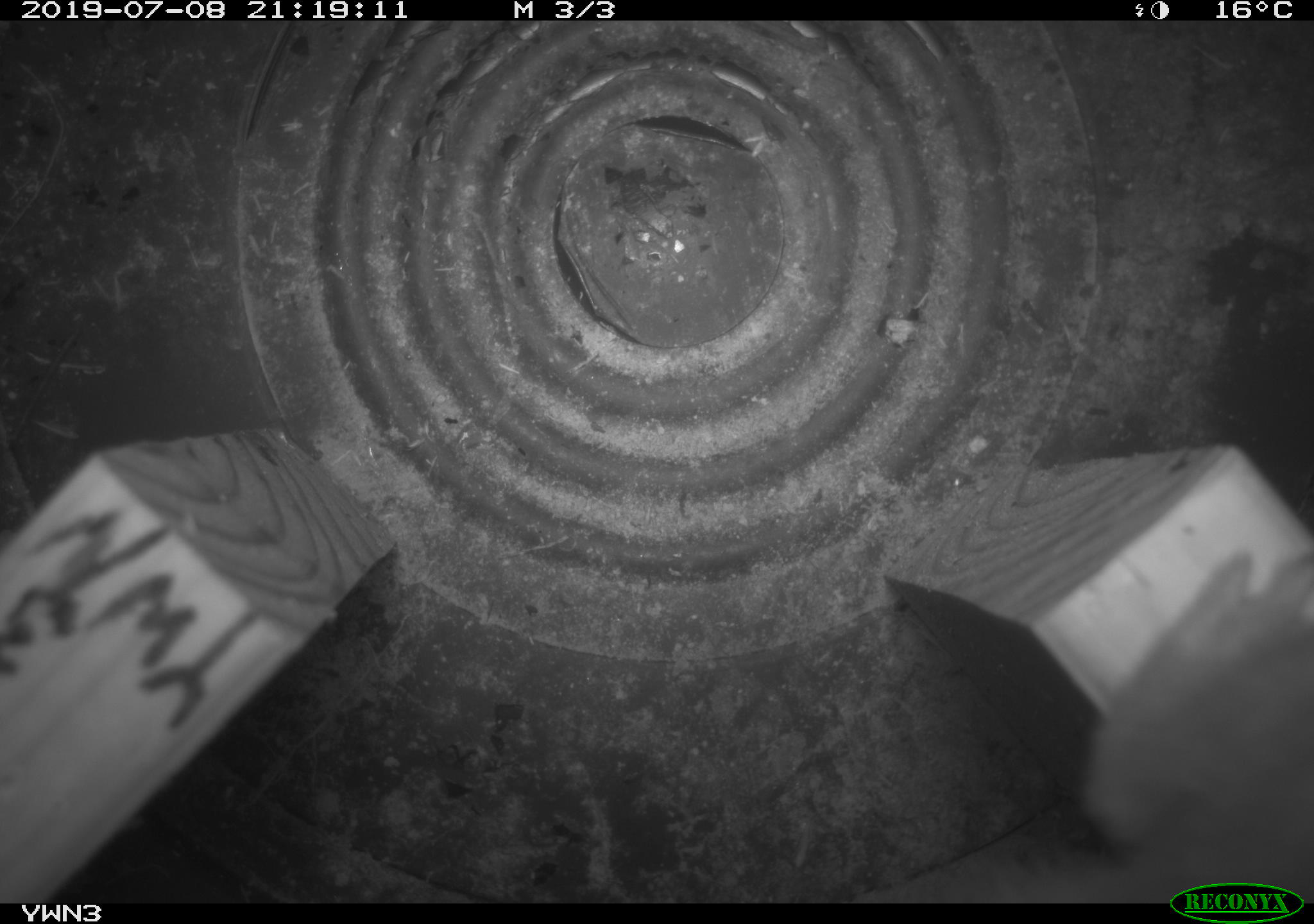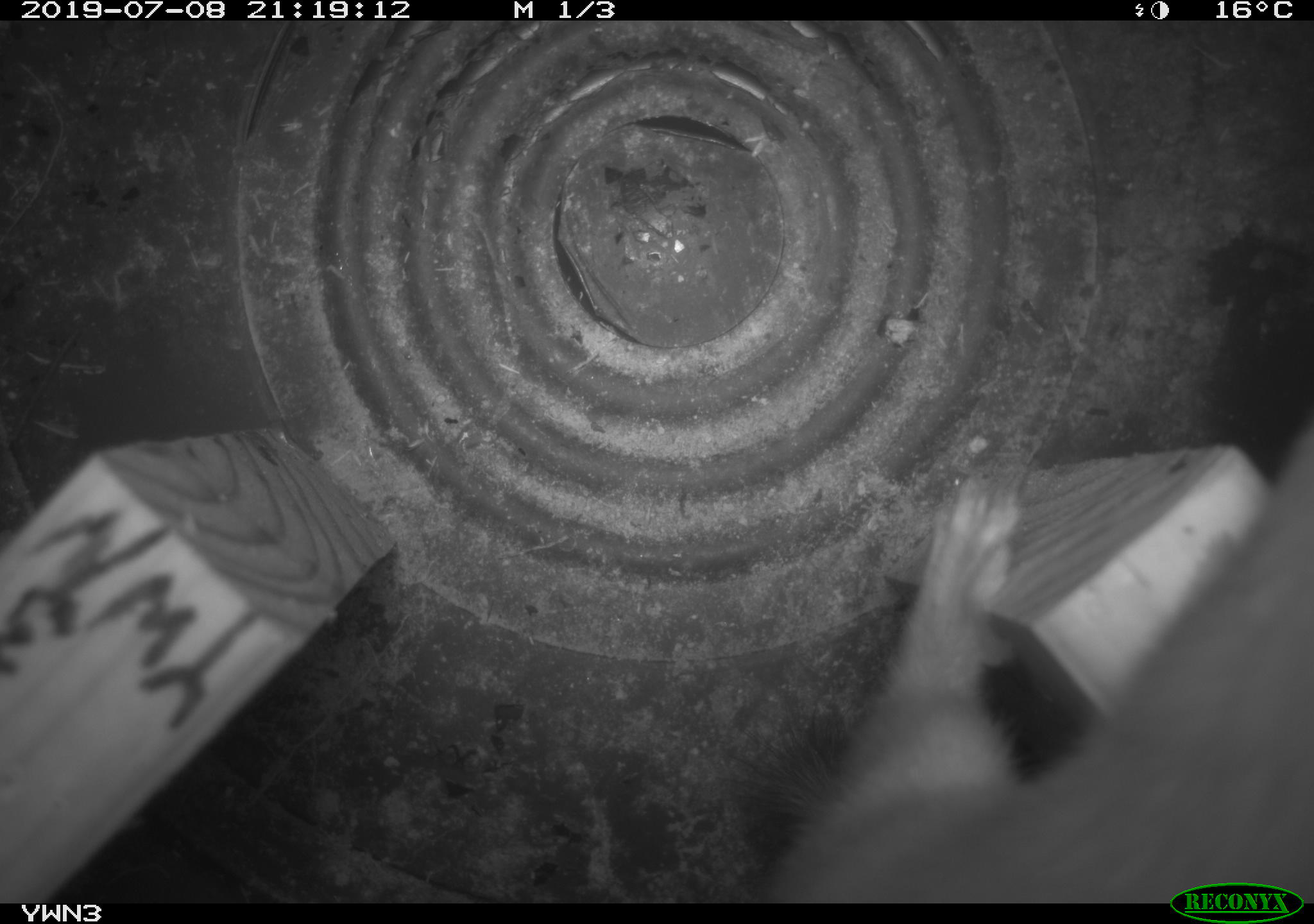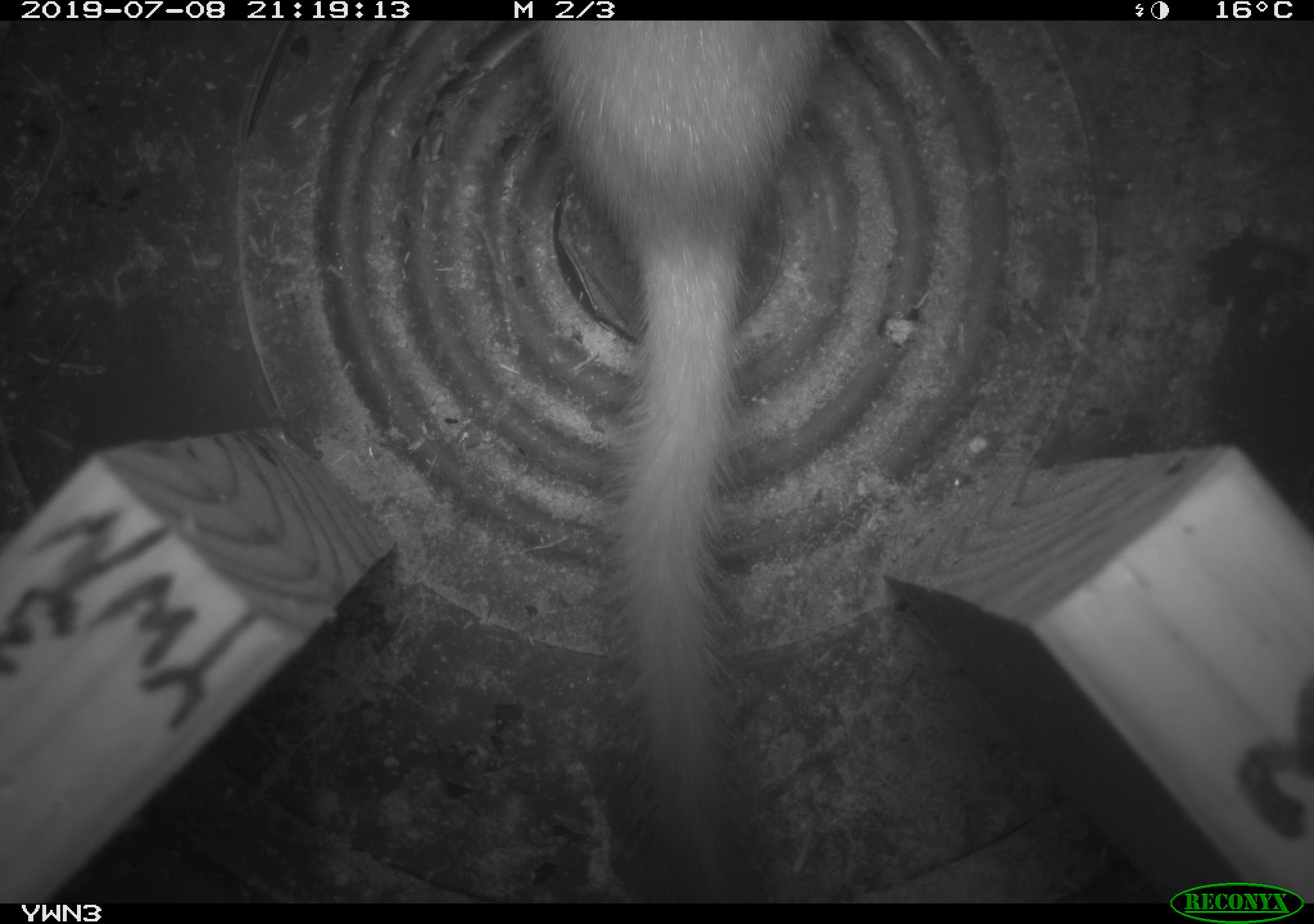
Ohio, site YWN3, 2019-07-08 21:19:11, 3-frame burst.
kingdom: Animalia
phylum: Chordata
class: Mammalia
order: Carnivora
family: Mustelidae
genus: Neogale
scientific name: Neogale frenata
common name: long-tailed weasel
Long-tailed weasel (Neogale frenata).